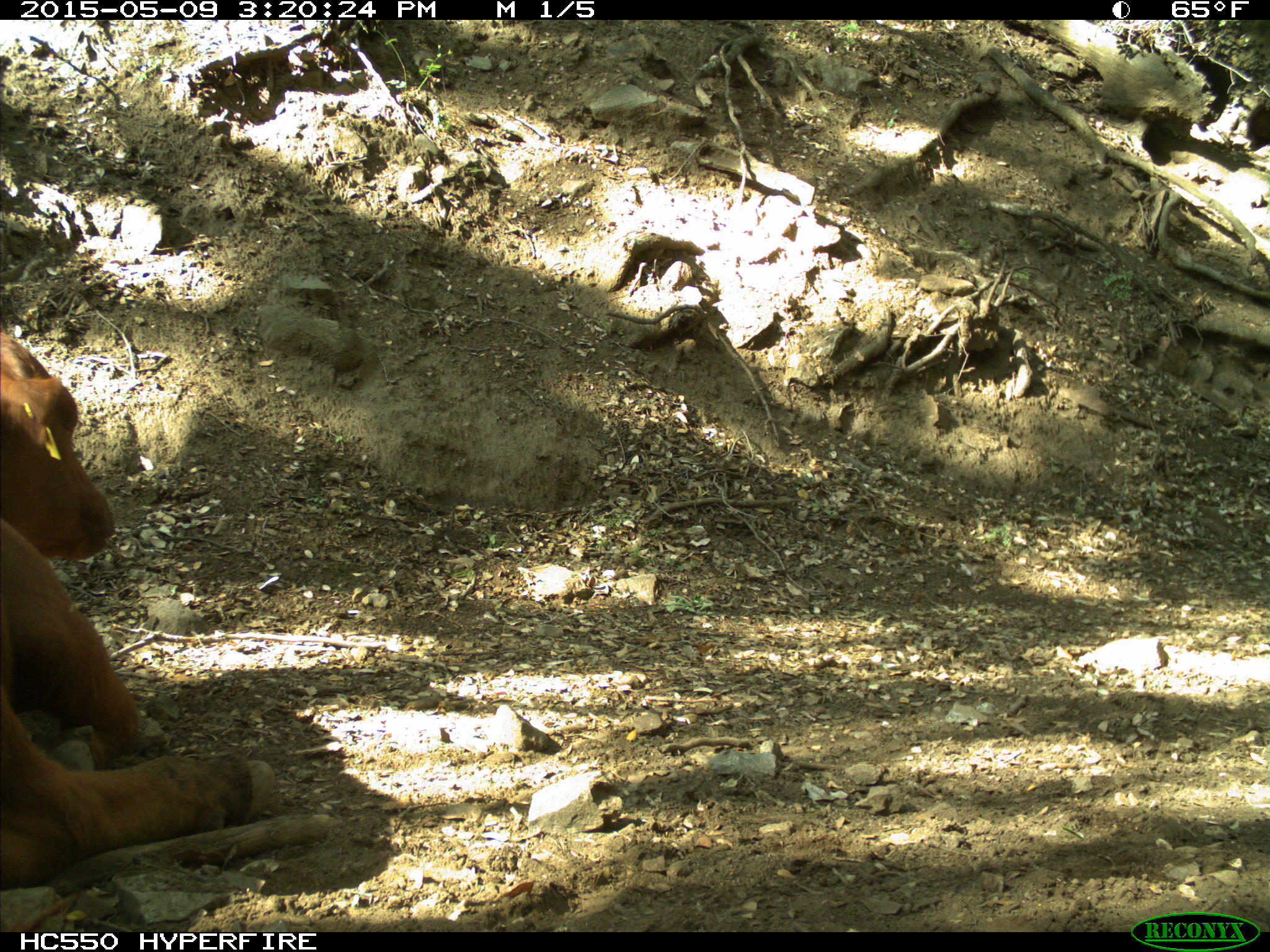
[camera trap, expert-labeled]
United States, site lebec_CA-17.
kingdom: Animalia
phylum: Chordata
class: Mammalia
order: Artiodactyla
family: Bovidae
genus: Bos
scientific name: Bos taurus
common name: domestic cow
Bos taurus (domestic cow).